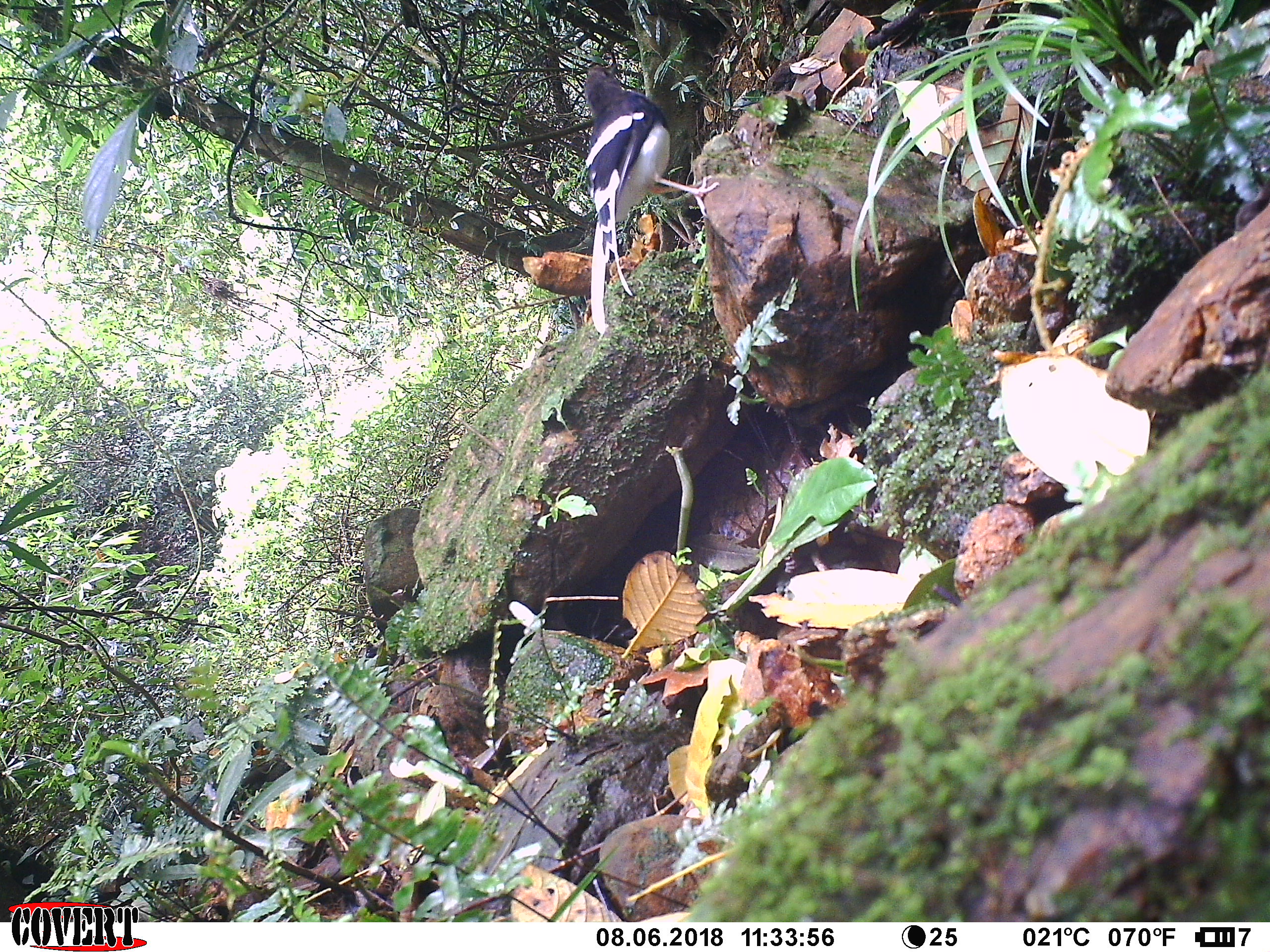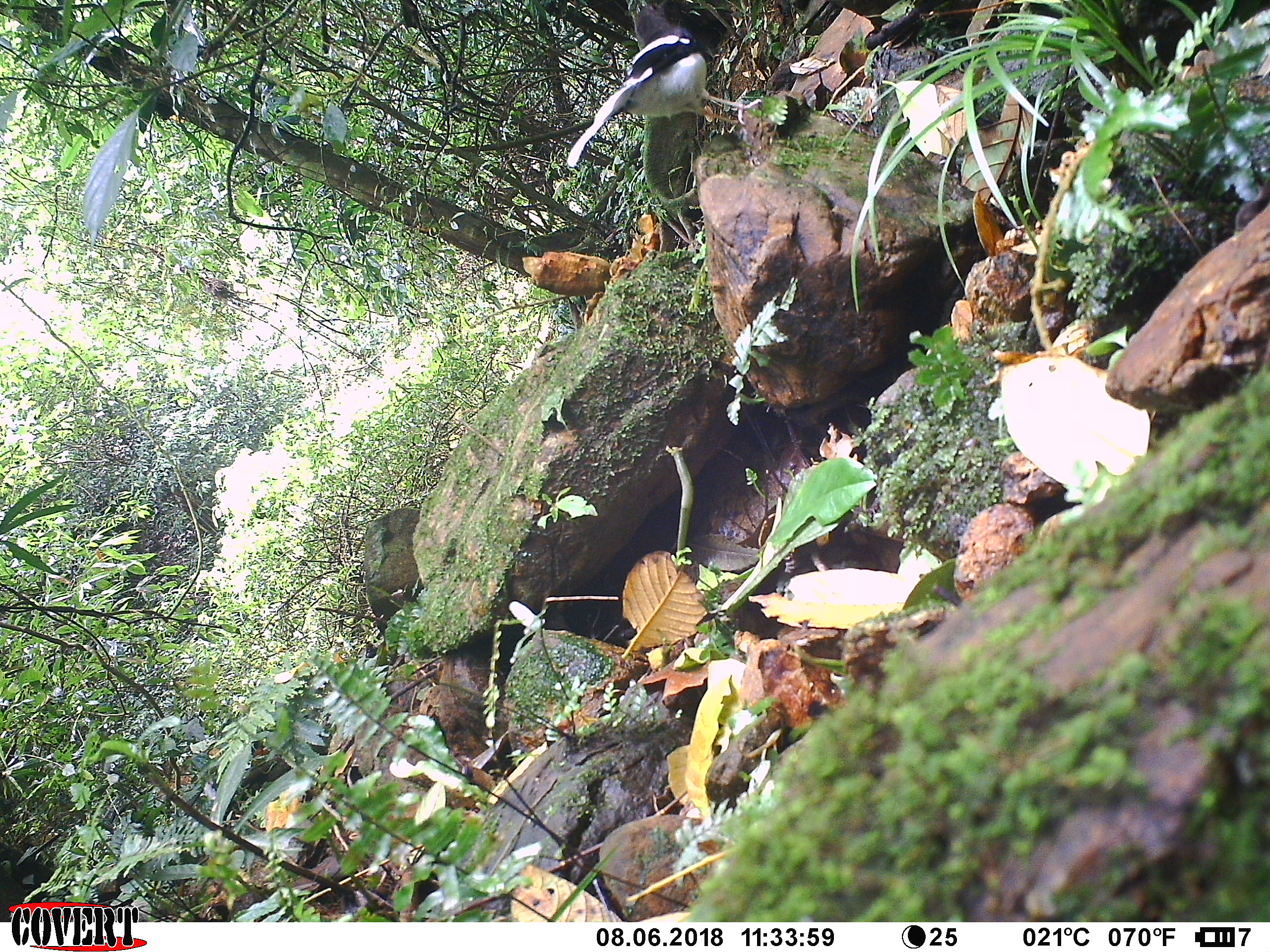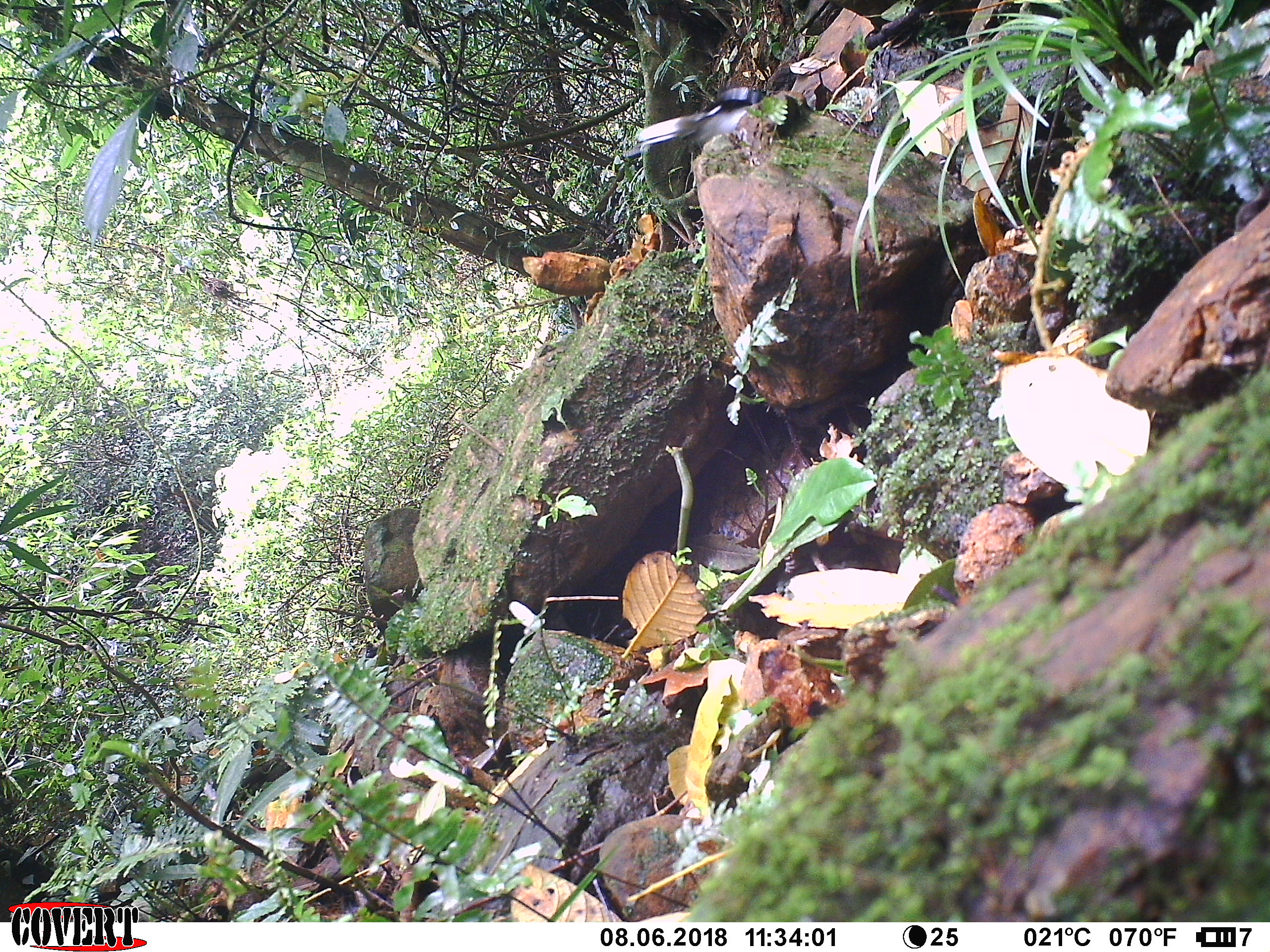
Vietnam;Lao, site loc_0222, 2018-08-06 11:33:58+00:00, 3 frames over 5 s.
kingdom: Animalia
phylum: Chordata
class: Aves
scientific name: Aves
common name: bird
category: unidentified bird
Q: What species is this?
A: Unidentified bird (bird) (Aves).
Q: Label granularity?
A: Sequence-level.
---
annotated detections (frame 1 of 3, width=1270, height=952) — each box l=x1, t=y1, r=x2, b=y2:
unidentified bird: l=585, t=67, r=719, b=335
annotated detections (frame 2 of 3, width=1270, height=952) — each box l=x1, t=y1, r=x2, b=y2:
unidentified bird: l=566, t=5, r=759, b=167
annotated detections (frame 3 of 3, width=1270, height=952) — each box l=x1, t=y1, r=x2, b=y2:
unidentified bird: l=636, t=87, r=759, b=146